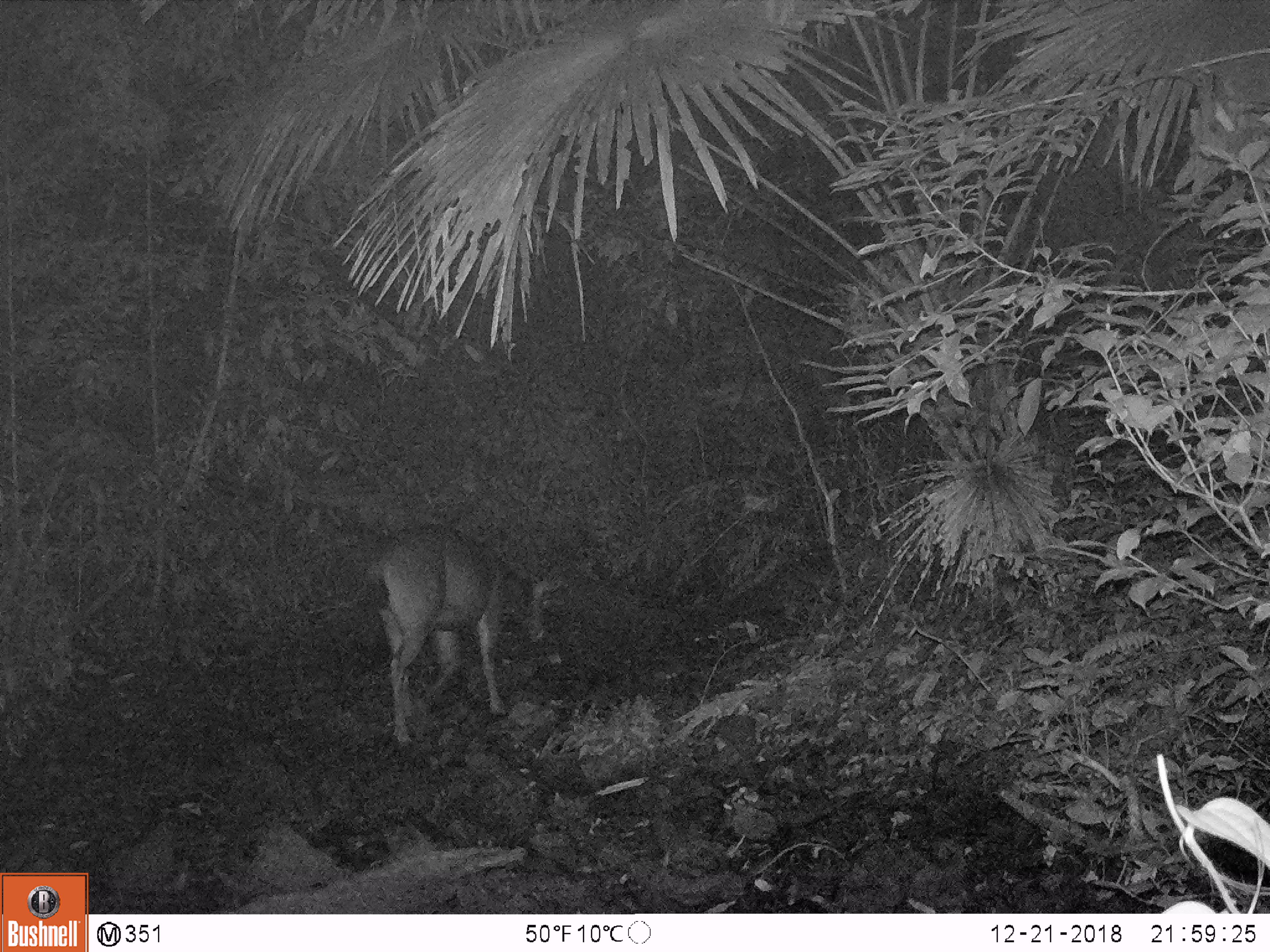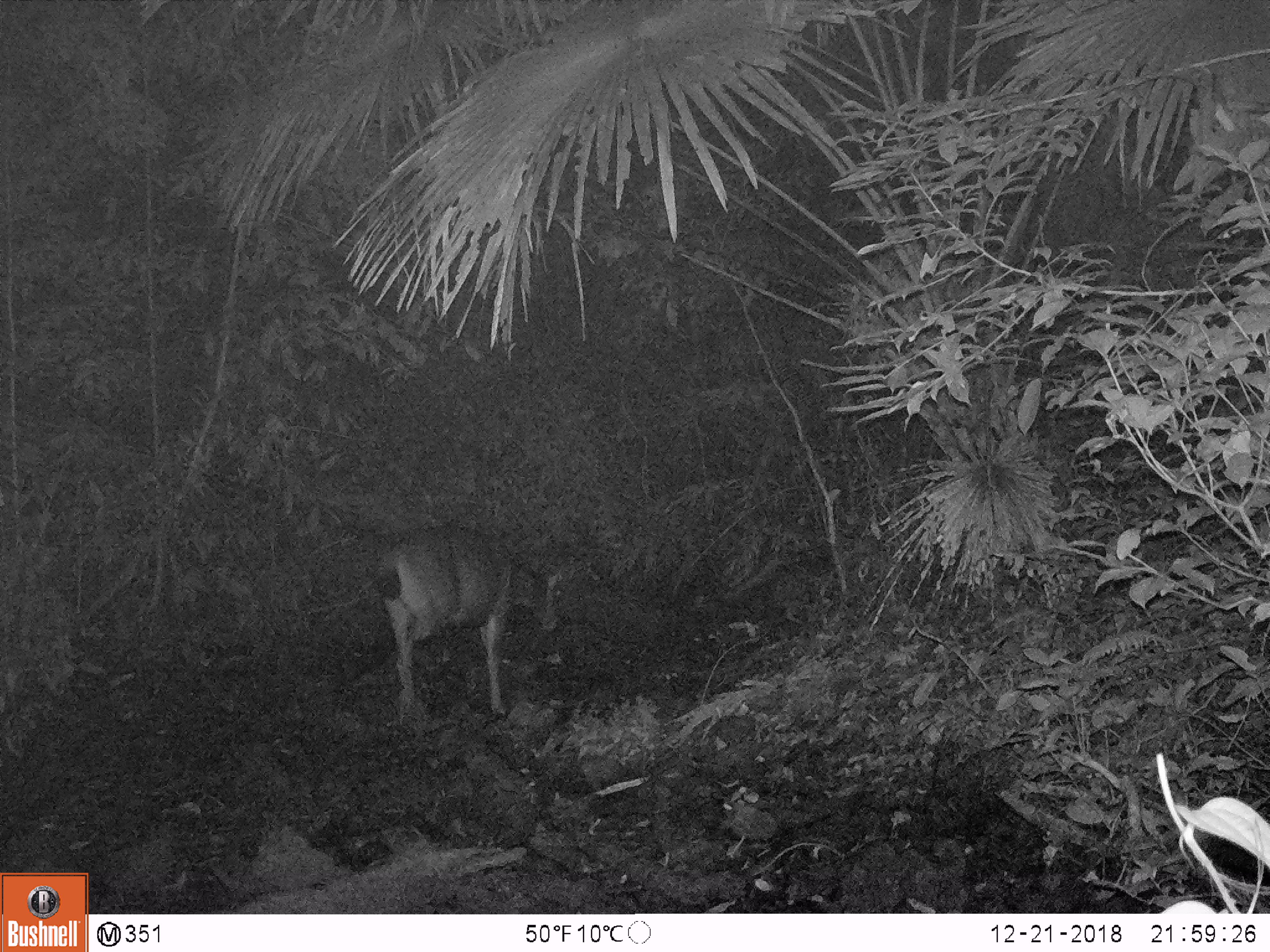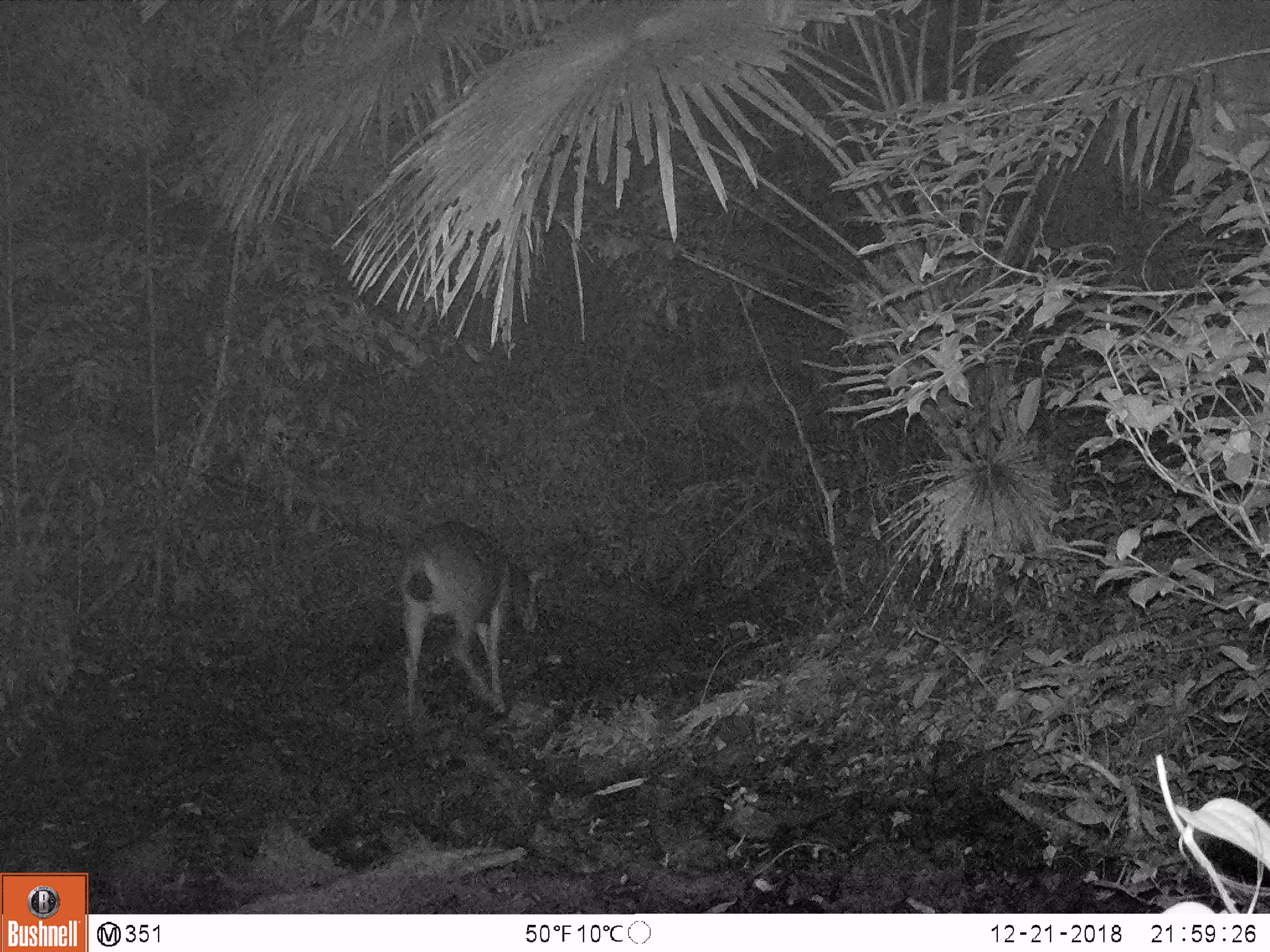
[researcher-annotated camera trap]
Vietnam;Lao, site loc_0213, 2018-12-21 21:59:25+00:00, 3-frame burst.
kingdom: Animalia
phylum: Chordata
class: Mammalia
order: Artiodactyla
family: Cervidae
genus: Rusa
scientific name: Rusa unicolor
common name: sambar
Sambar (Rusa unicolor). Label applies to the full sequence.